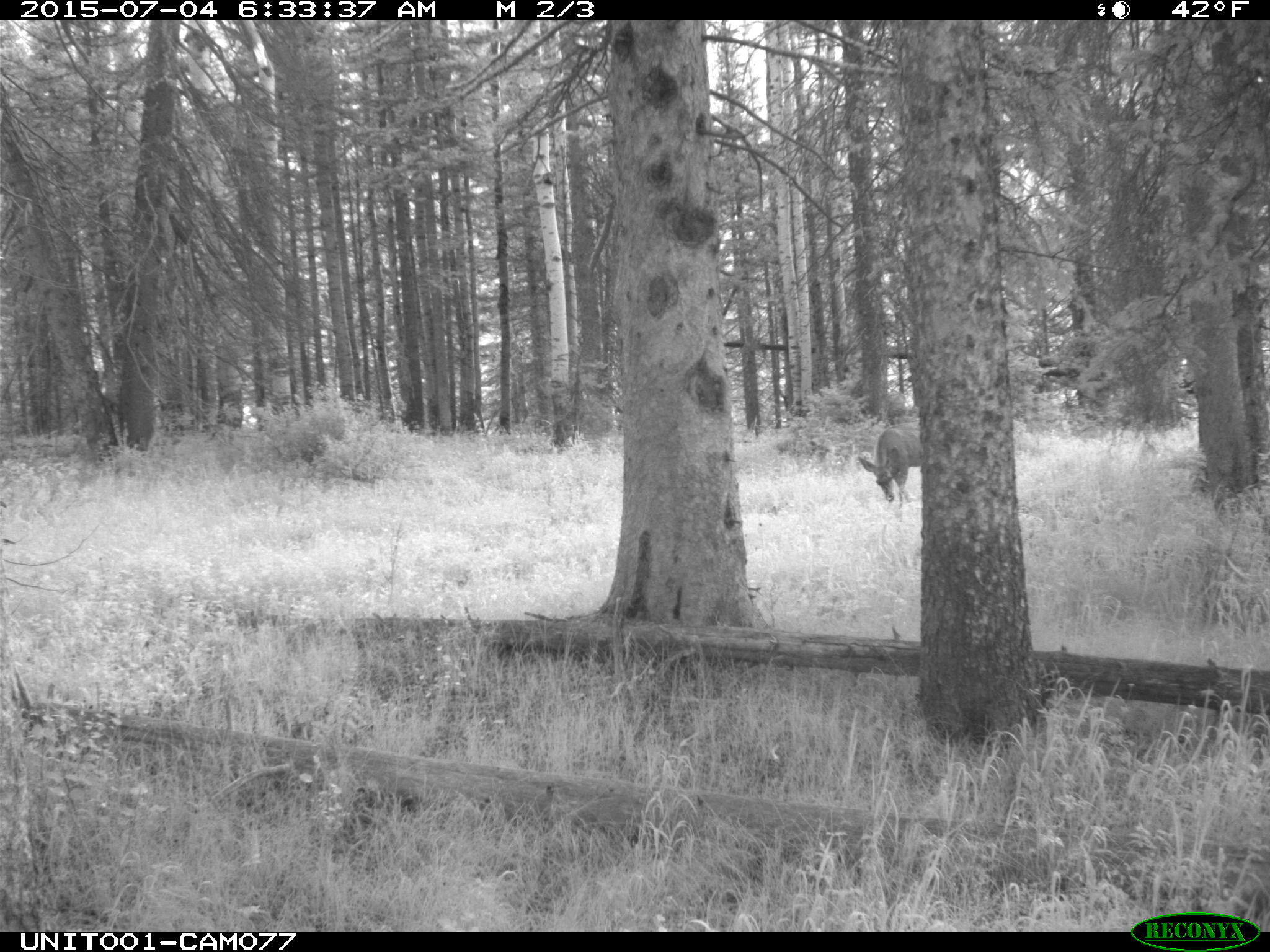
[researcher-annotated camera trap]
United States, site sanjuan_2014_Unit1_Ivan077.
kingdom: Animalia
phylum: Chordata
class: Mammalia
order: Artiodactyla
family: Cervidae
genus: Odocoileus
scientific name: Odocoileus hemionus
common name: mule deer